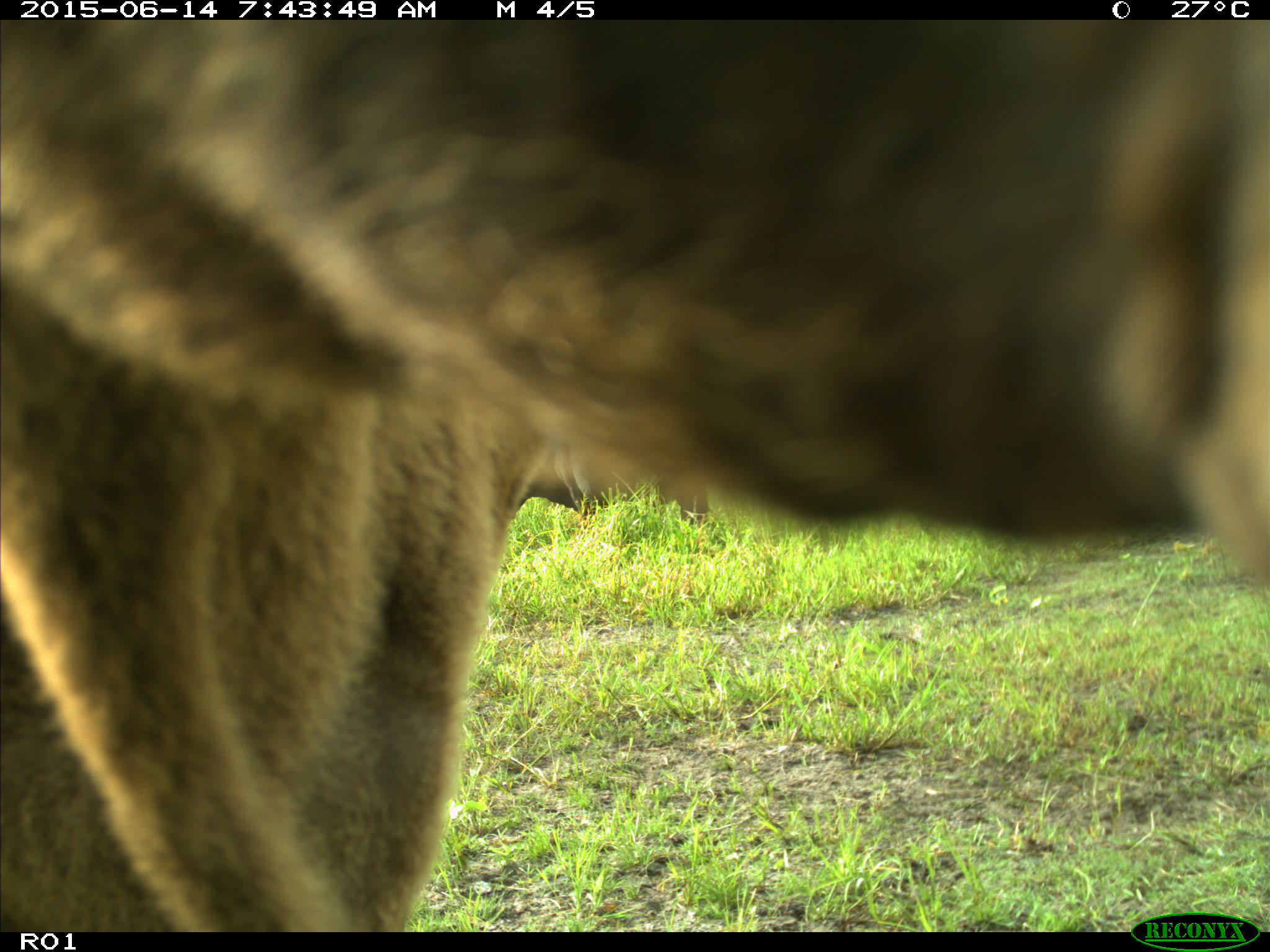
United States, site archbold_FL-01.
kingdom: Animalia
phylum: Chordata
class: Mammalia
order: Artiodactyla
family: Bovidae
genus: Bos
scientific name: Bos taurus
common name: domestic cow